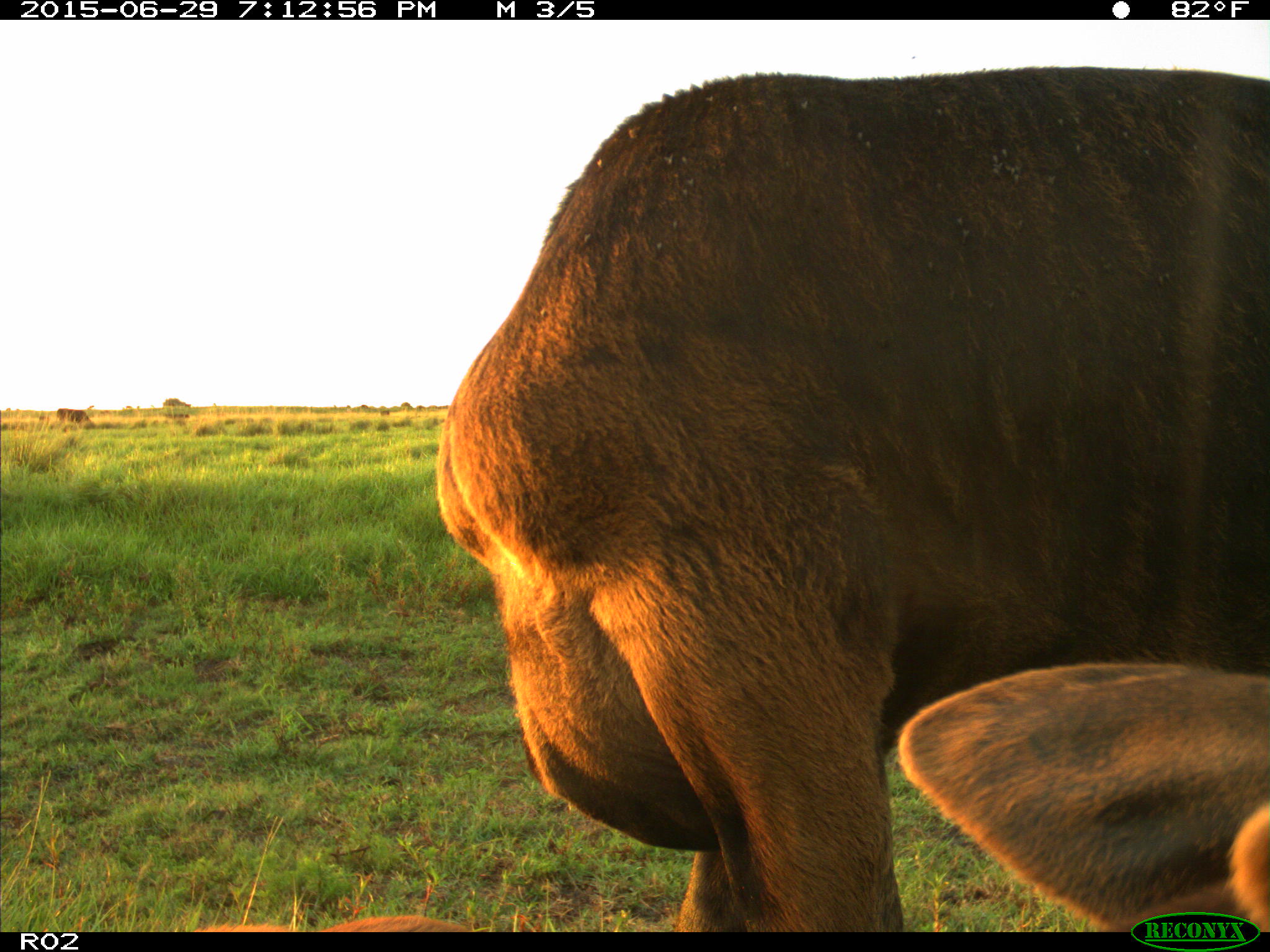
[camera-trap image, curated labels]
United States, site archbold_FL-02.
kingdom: Animalia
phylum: Chordata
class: Mammalia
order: Artiodactyla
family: Bovidae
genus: Bos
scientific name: Bos taurus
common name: domestic cow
Bos taurus (domestic cow).